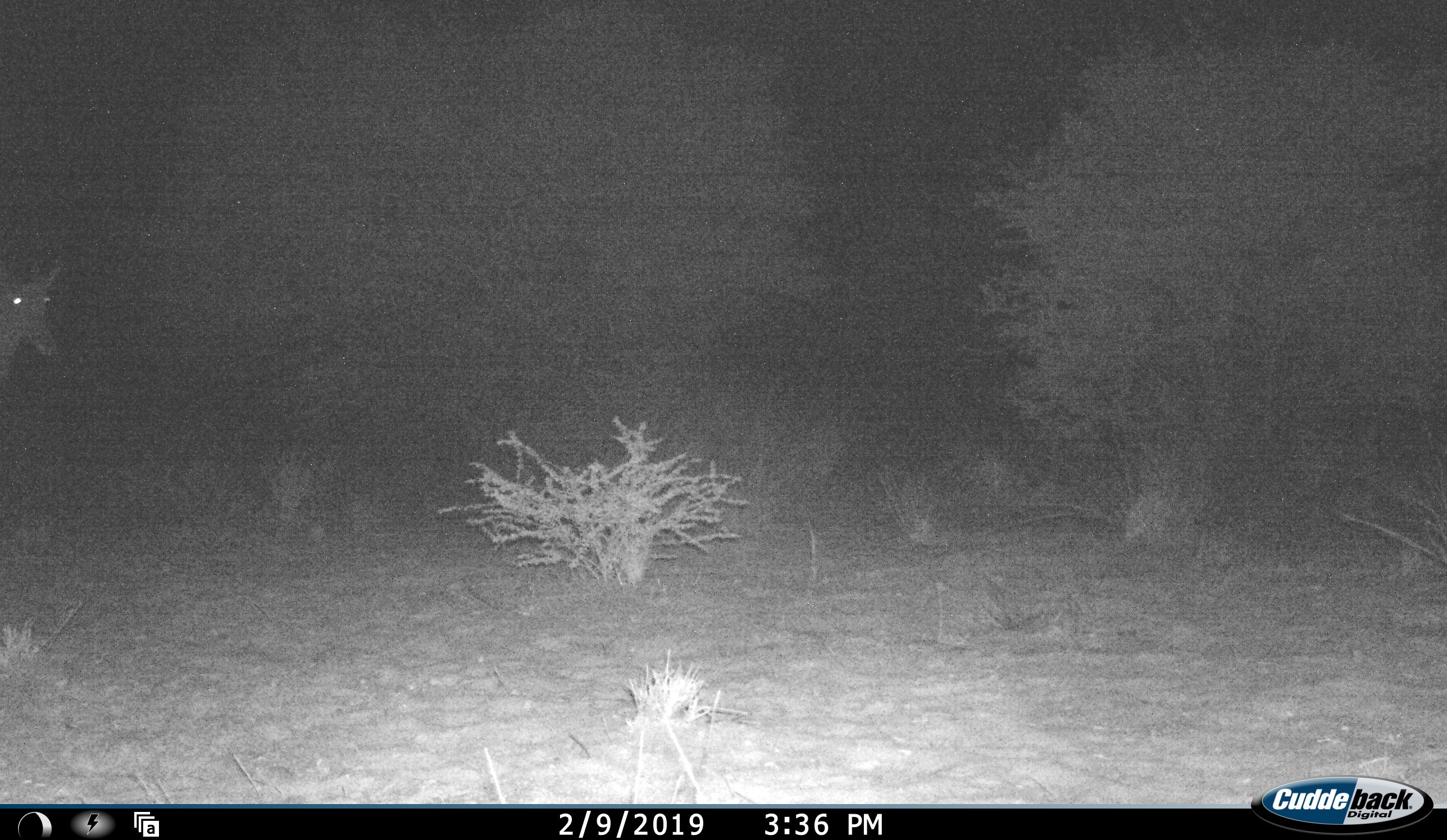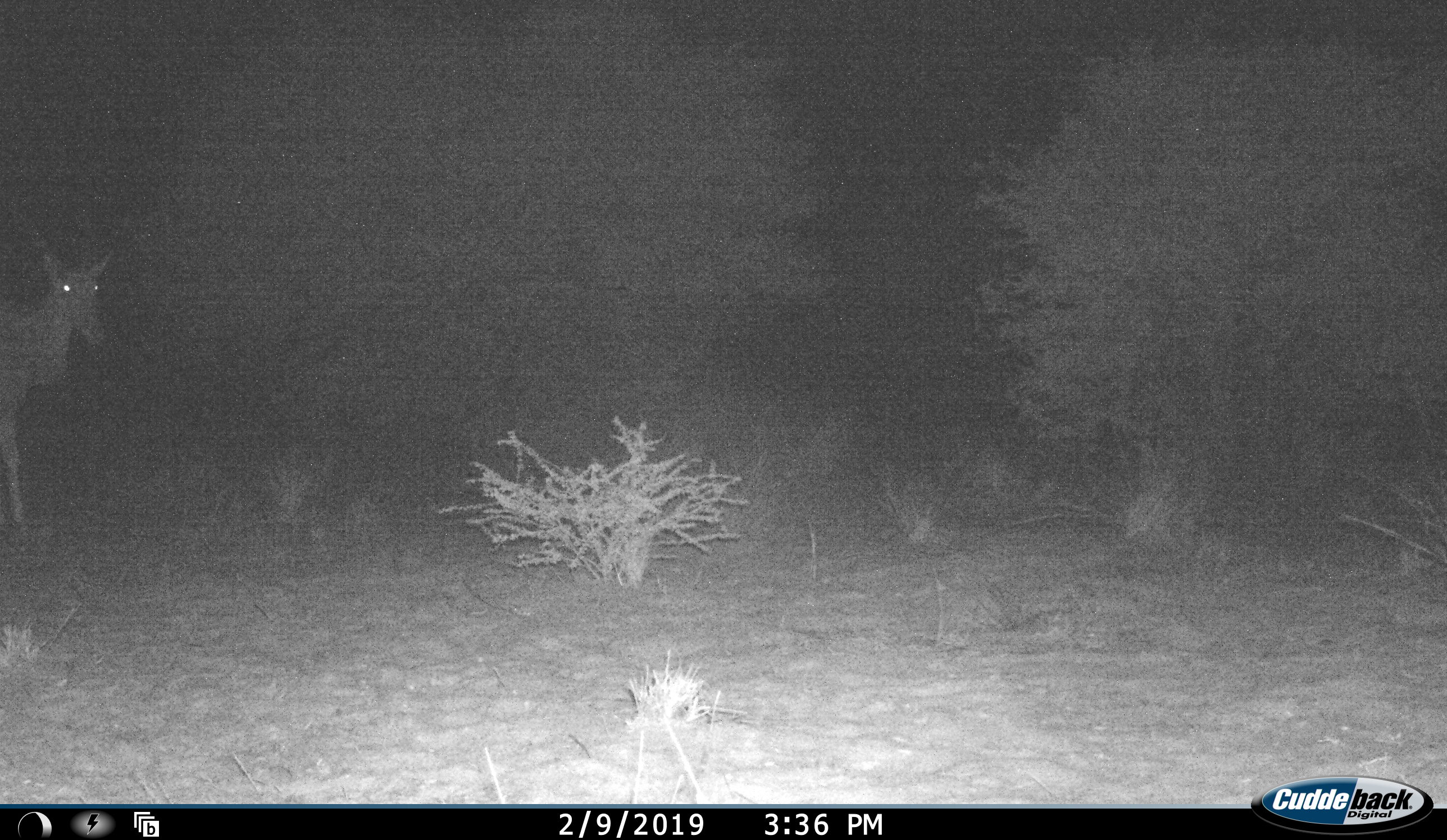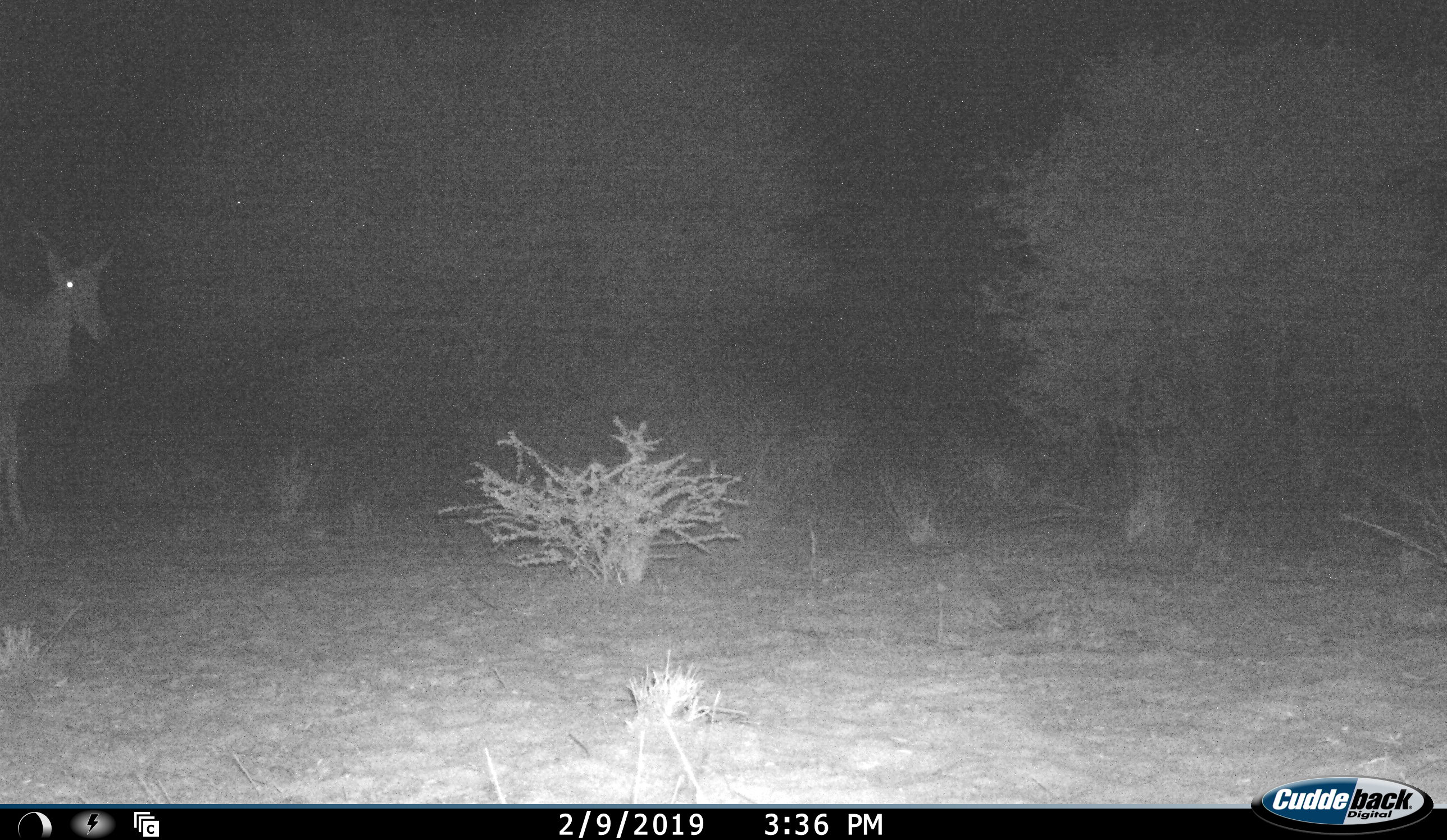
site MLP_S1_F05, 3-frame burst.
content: unidentified animal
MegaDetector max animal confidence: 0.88